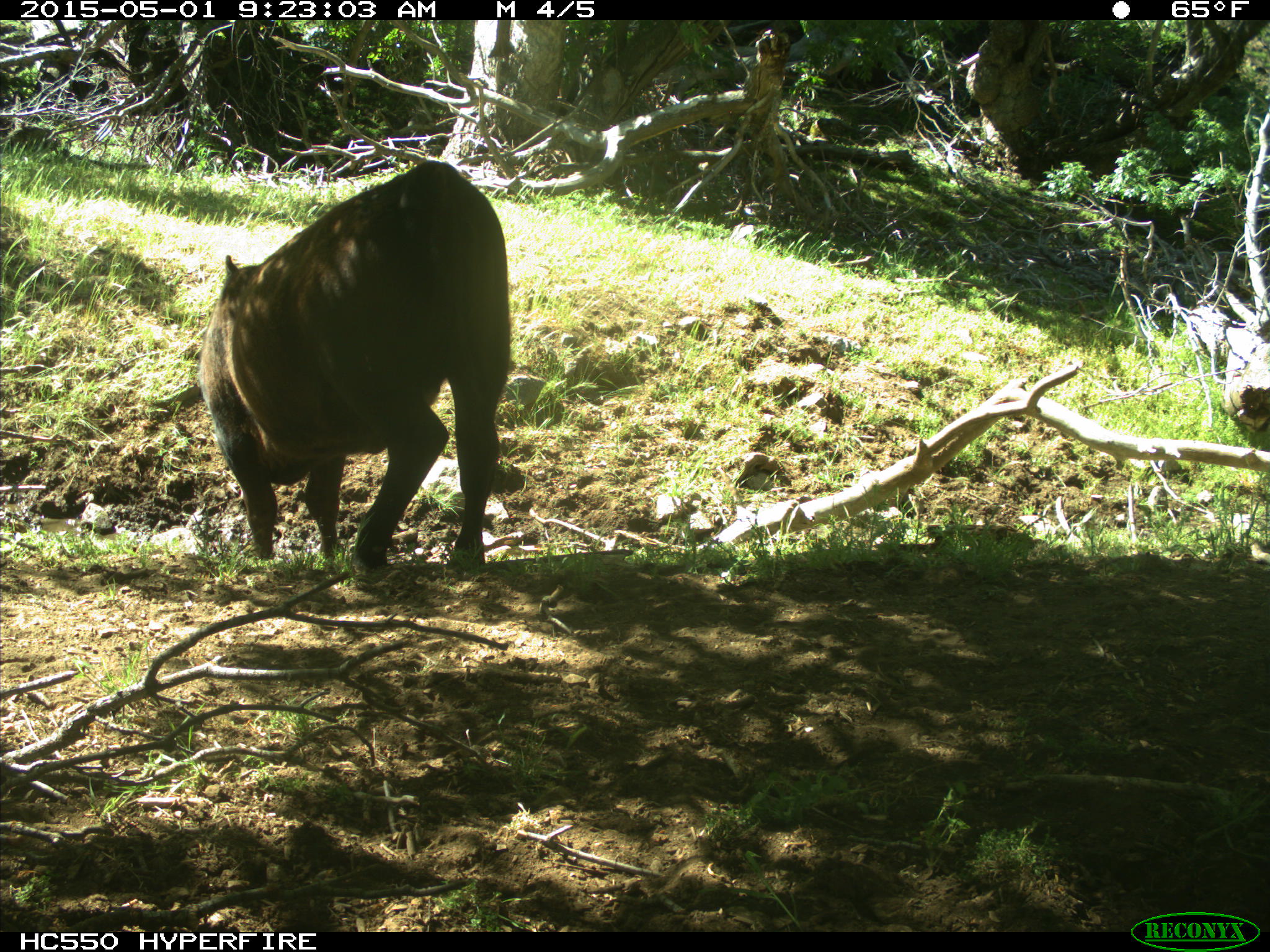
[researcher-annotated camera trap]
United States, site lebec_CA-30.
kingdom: Animalia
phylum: Chordata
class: Mammalia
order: Artiodactyla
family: Bovidae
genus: Bos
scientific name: Bos taurus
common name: domestic cow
Bos taurus (domestic cow).